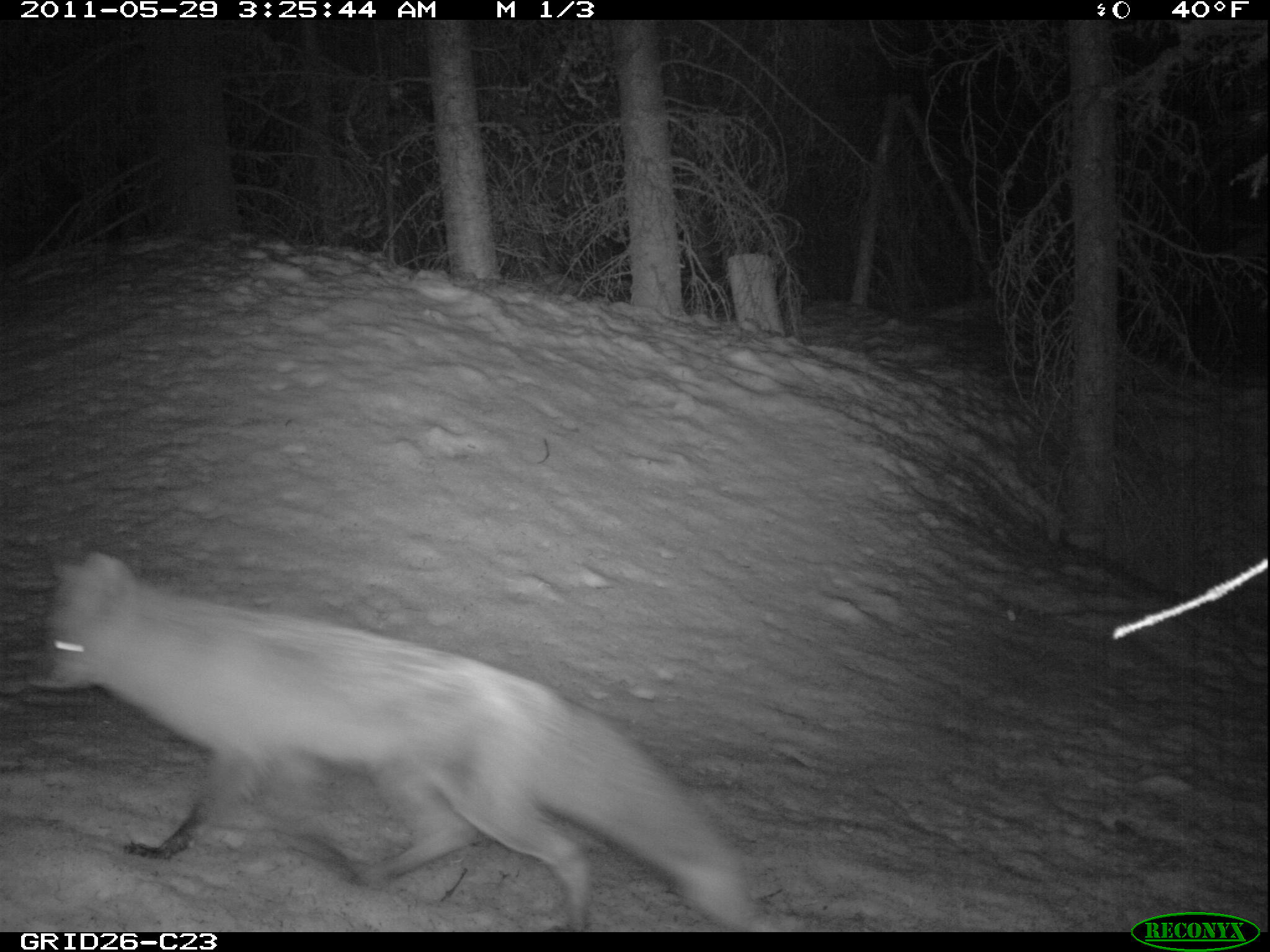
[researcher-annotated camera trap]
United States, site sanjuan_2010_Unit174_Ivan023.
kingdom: Animalia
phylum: Chordata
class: Mammalia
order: Carnivora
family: Canidae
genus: Vulpes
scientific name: Vulpes vulpes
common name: red fox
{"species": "Vulpes vulpes (red fox)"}